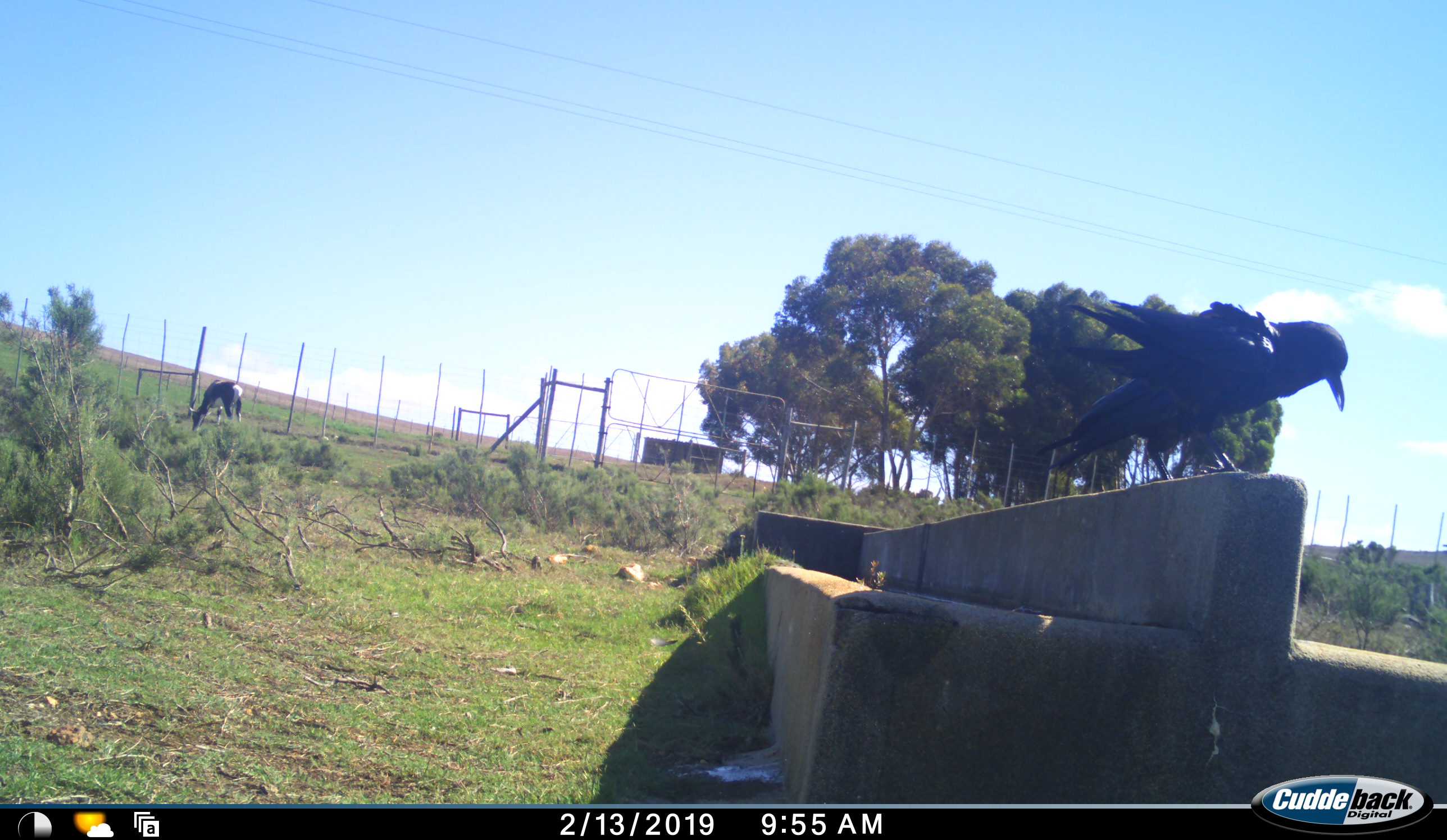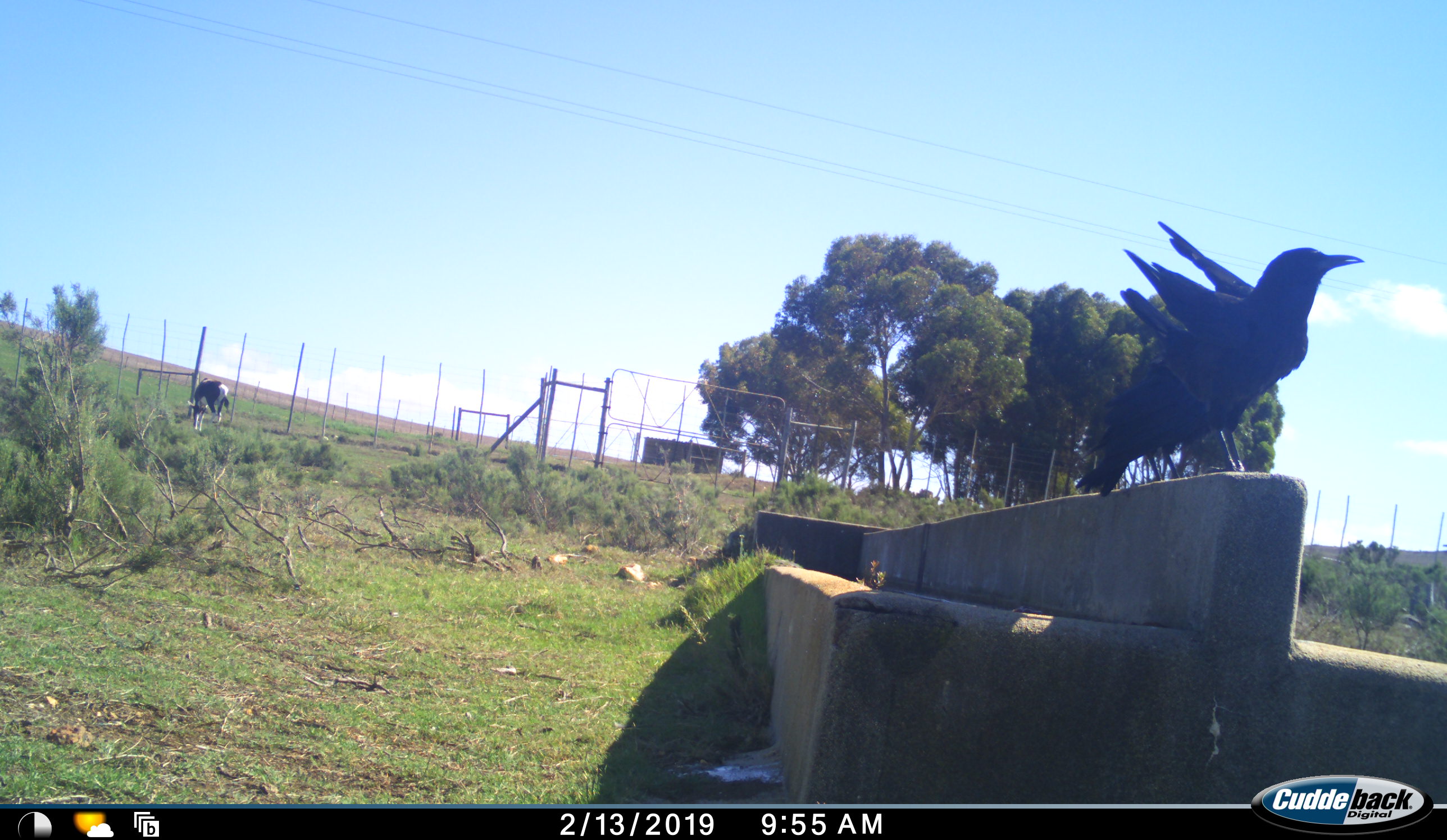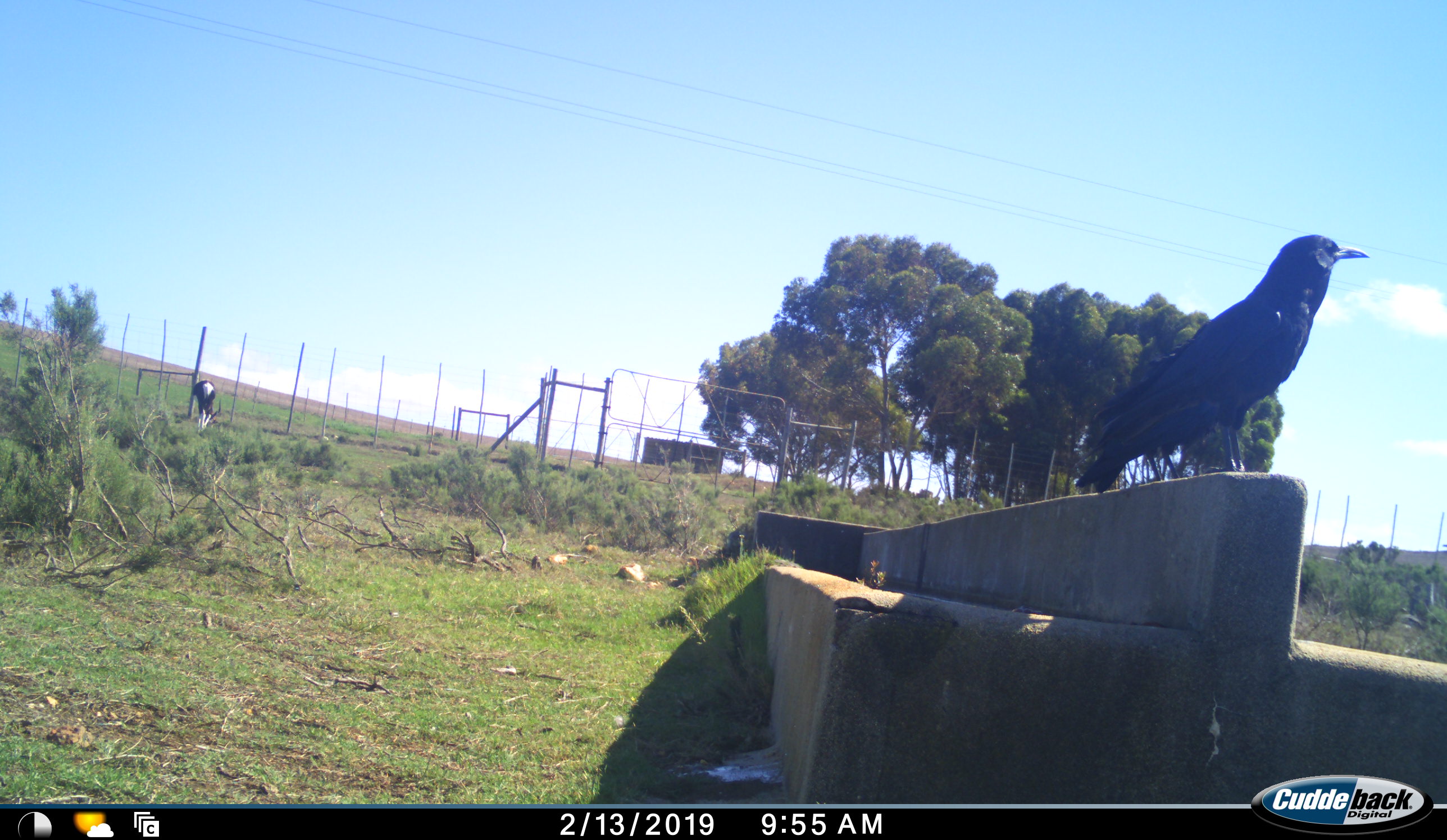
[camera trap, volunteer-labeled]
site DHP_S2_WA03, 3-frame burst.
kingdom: Animalia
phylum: Chordata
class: Aves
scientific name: Aves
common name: bird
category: birdother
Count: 1.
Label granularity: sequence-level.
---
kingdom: Animalia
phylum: Chordata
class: Mammalia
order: Artiodactyla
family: Bovidae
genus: Damaliscus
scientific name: Damaliscus pygargus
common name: bontebok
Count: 1.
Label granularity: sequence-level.